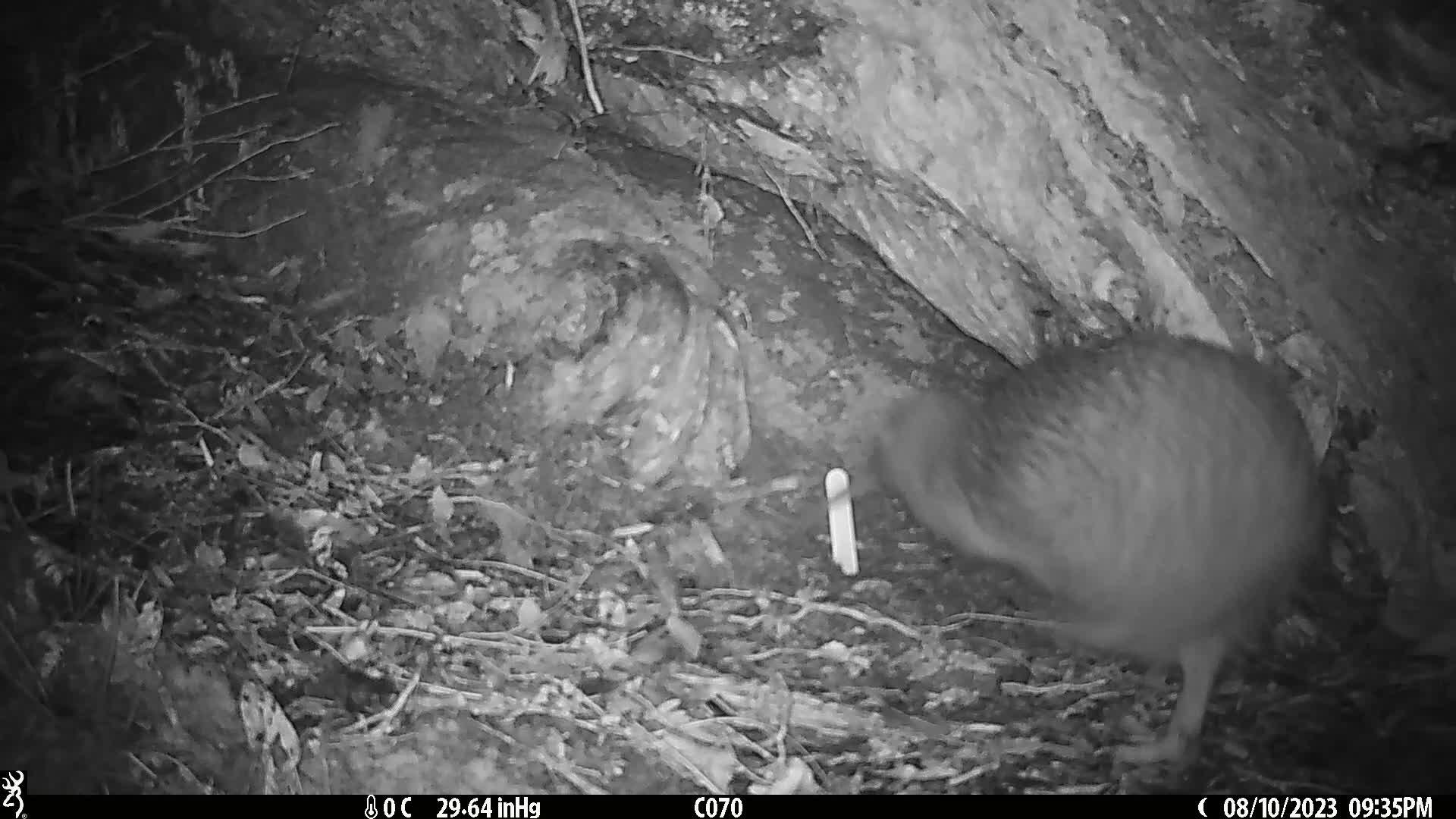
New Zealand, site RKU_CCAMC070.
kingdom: Animalia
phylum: Chordata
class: Aves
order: Apterygiformes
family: Apterygidae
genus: Apteryx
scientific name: Apteryx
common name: kiwi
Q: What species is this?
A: Kiwi (Apteryx).